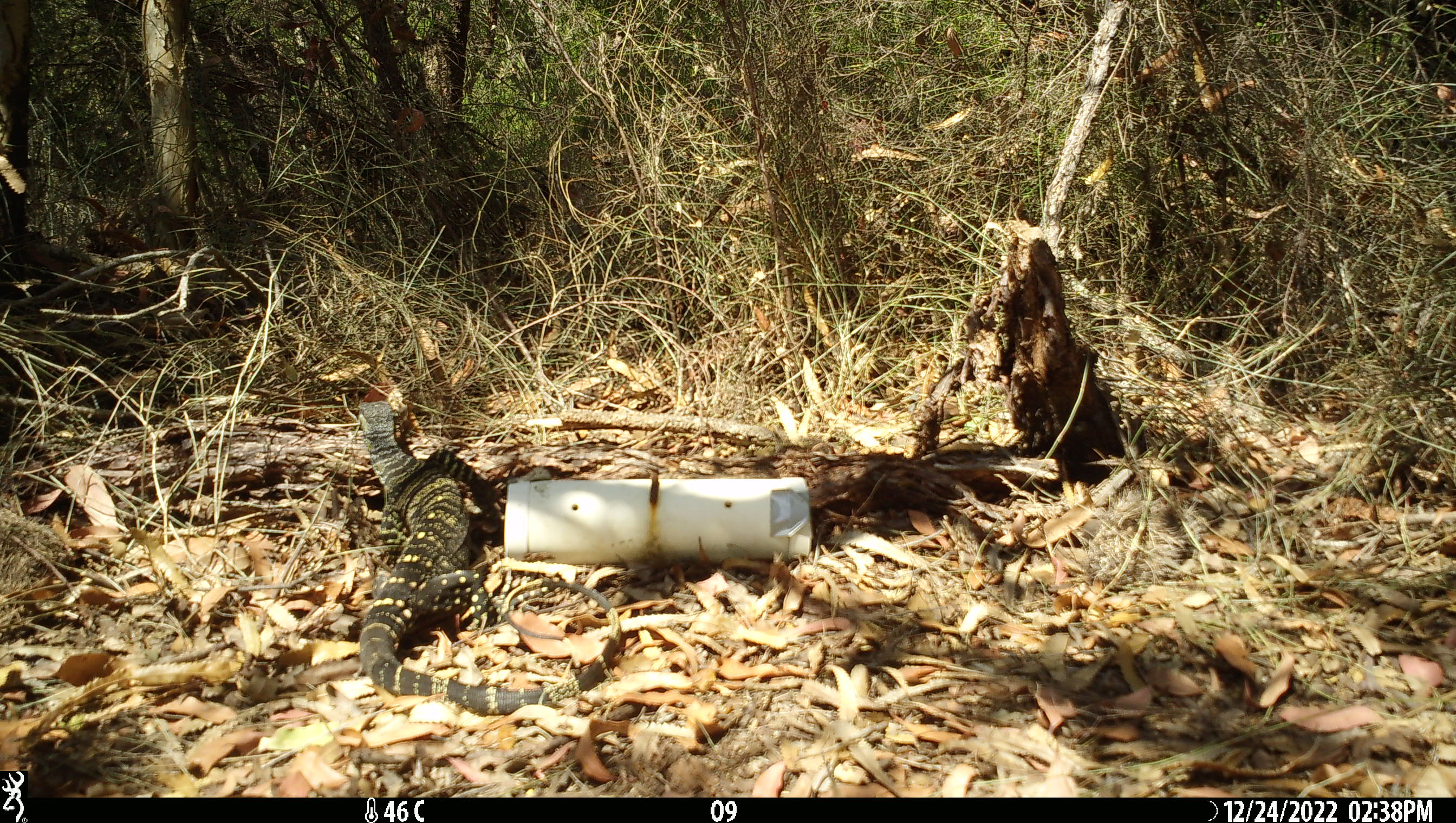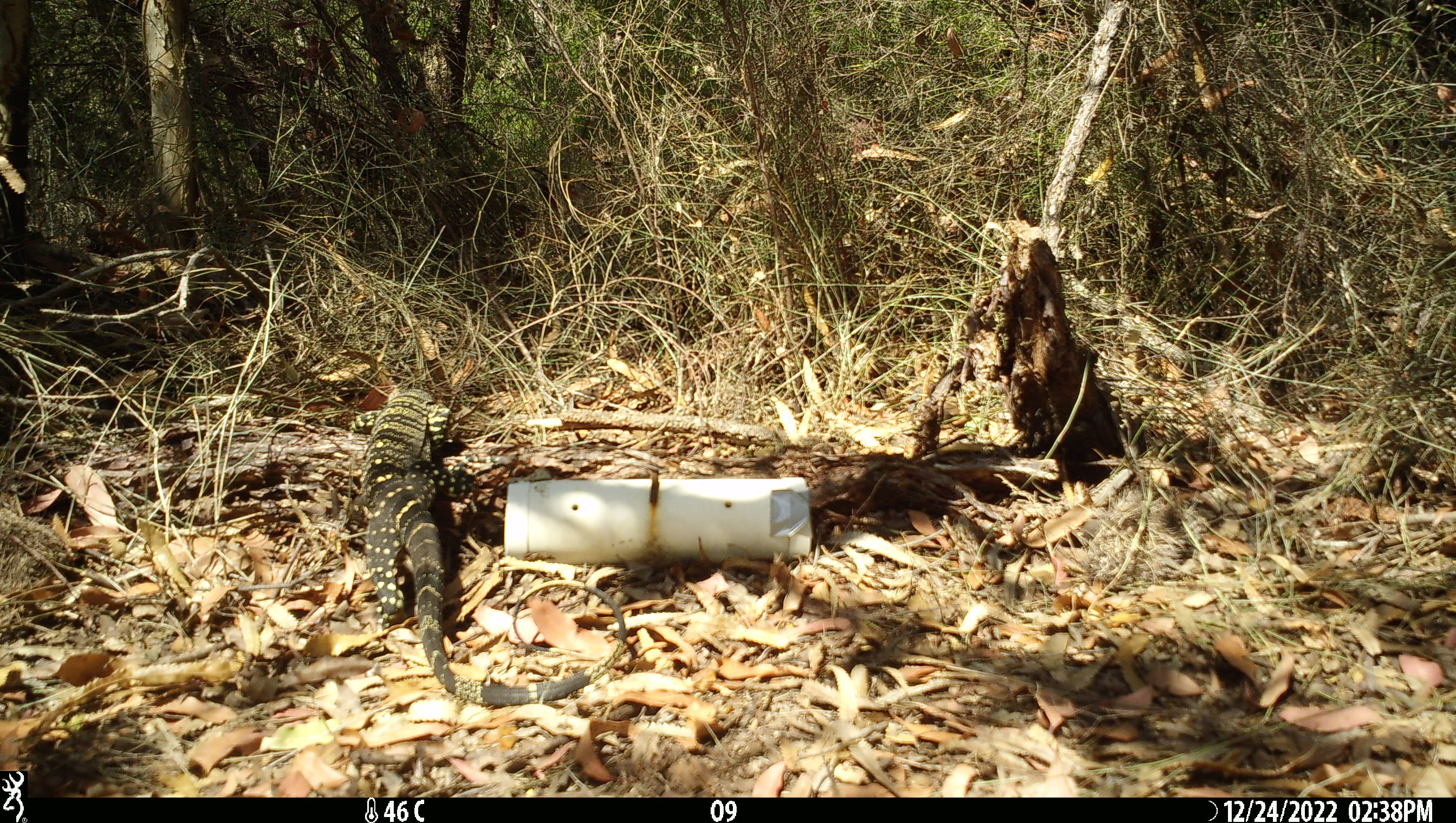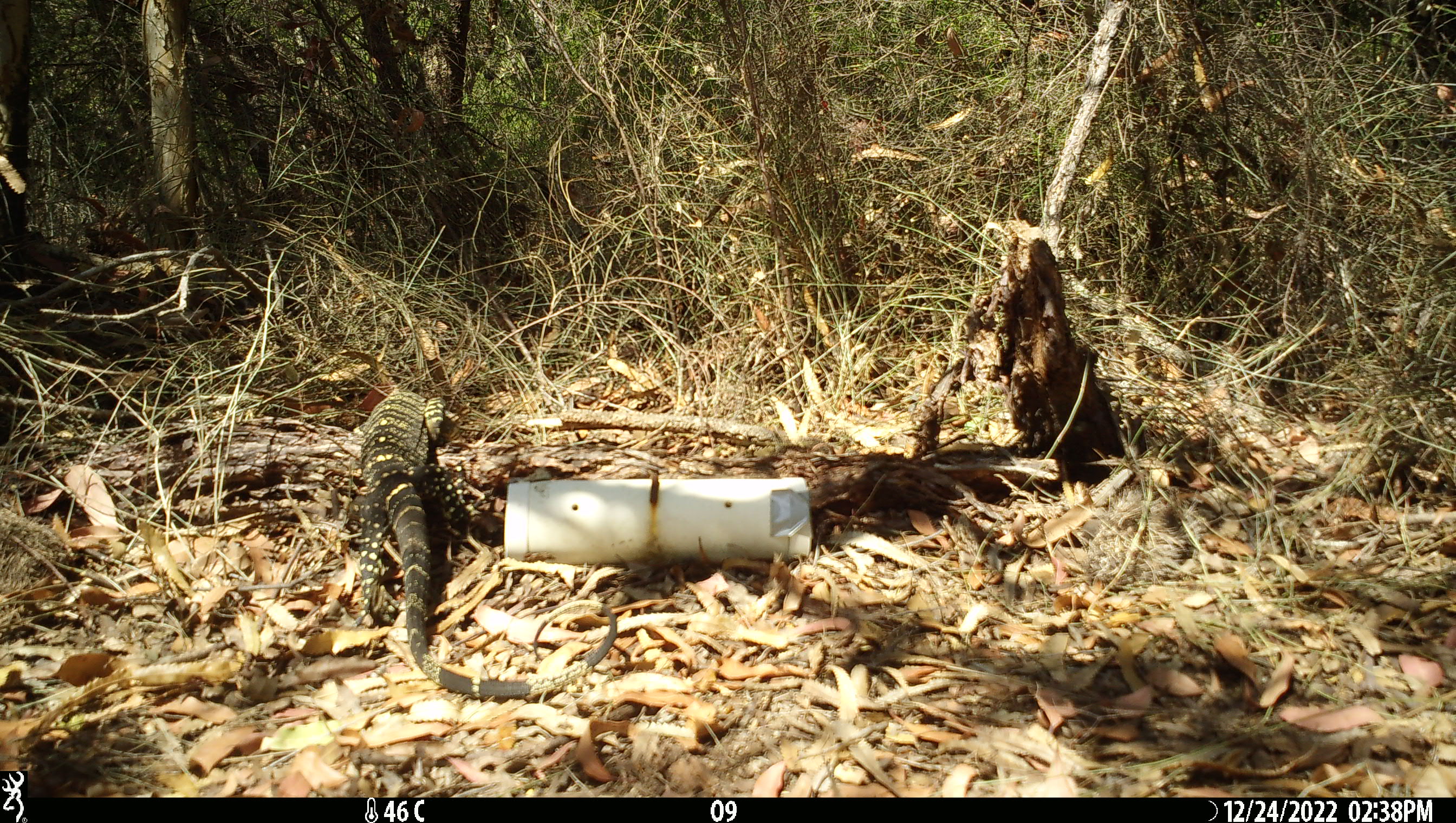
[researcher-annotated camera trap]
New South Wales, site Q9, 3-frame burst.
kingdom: Animalia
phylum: Chordata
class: Reptilia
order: Squamata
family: Varanidae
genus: Varanus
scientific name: Varanus varius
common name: lace monitor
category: goanna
Goanna (lace monitor) (Varanus varius).